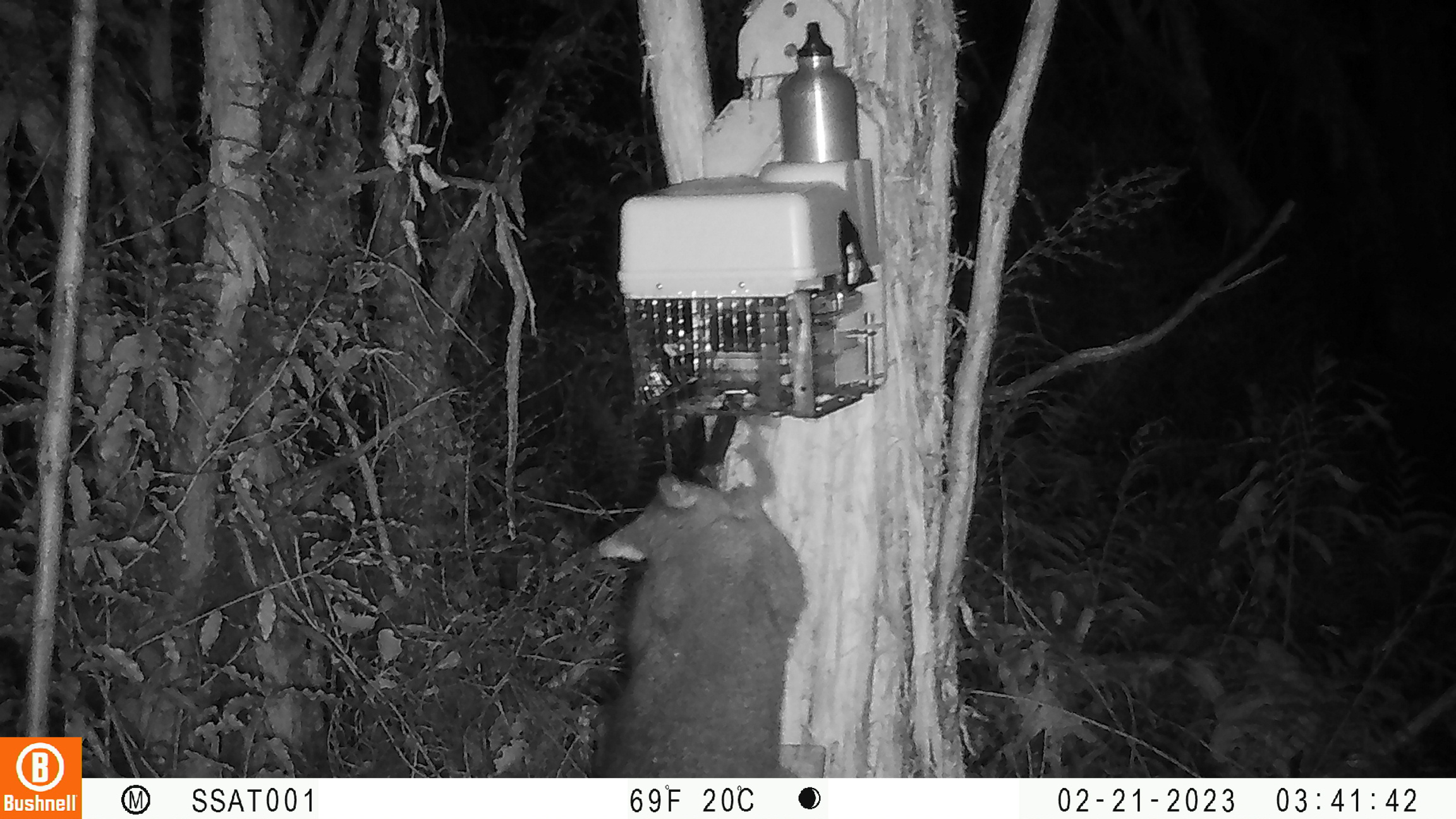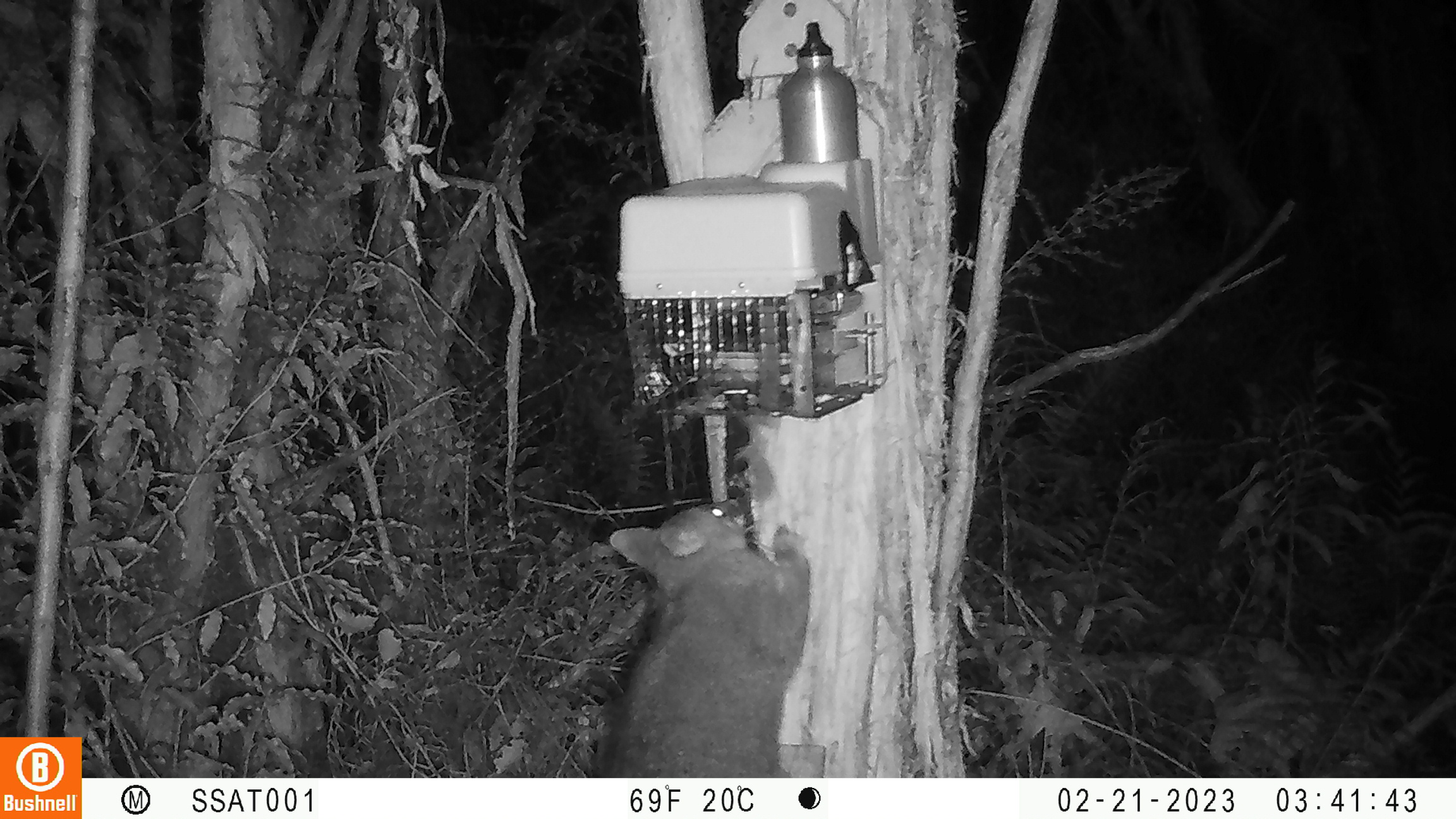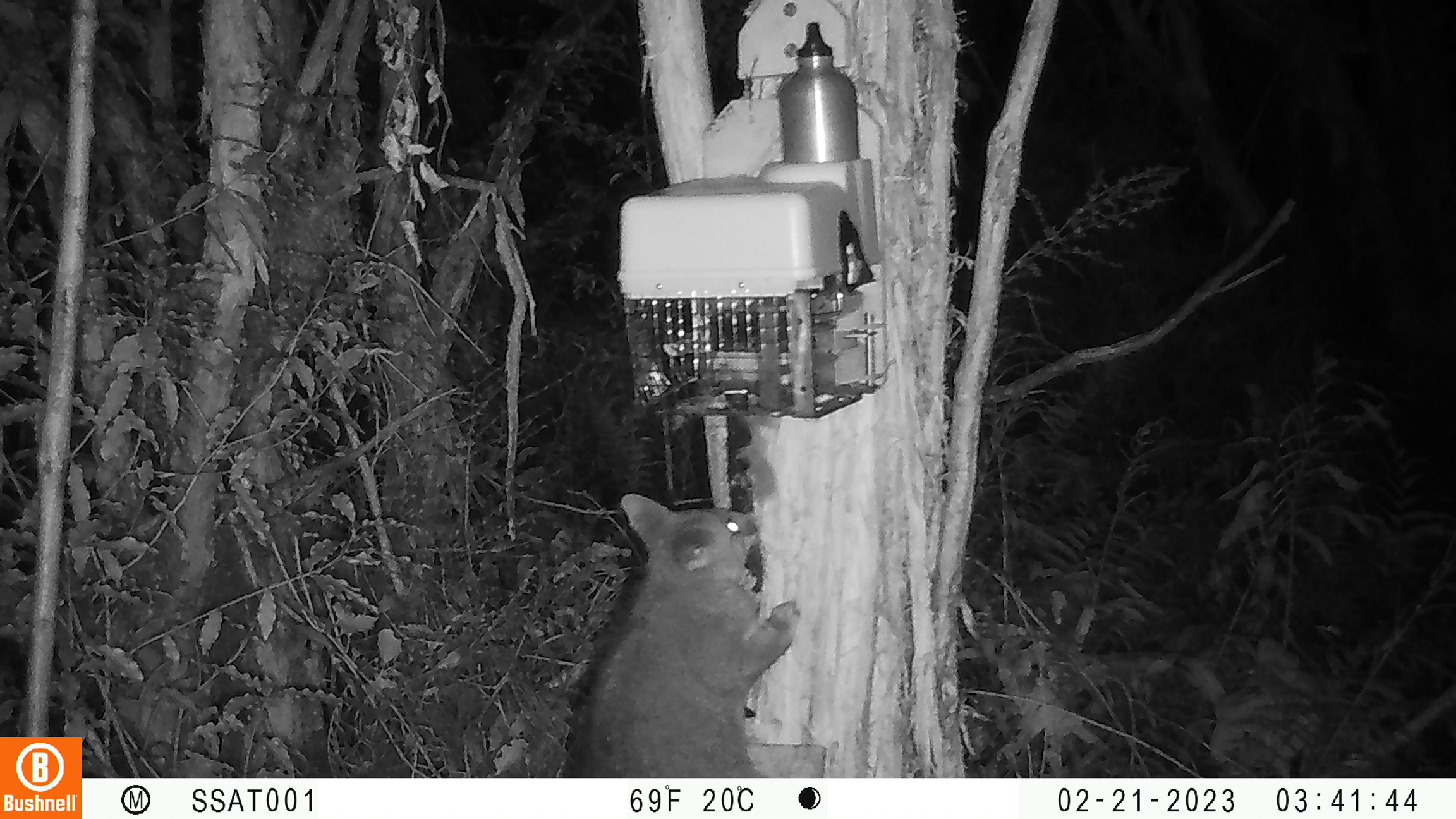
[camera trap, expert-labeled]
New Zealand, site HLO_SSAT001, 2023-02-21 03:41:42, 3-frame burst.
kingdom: Animalia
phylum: Chordata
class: Mammalia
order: Diprotodontia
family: Phalangeridae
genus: Trichosurus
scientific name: Trichosurus vulpecula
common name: common brushtail possum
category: possum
Possum (common brushtail possum) (Trichosurus vulpecula).